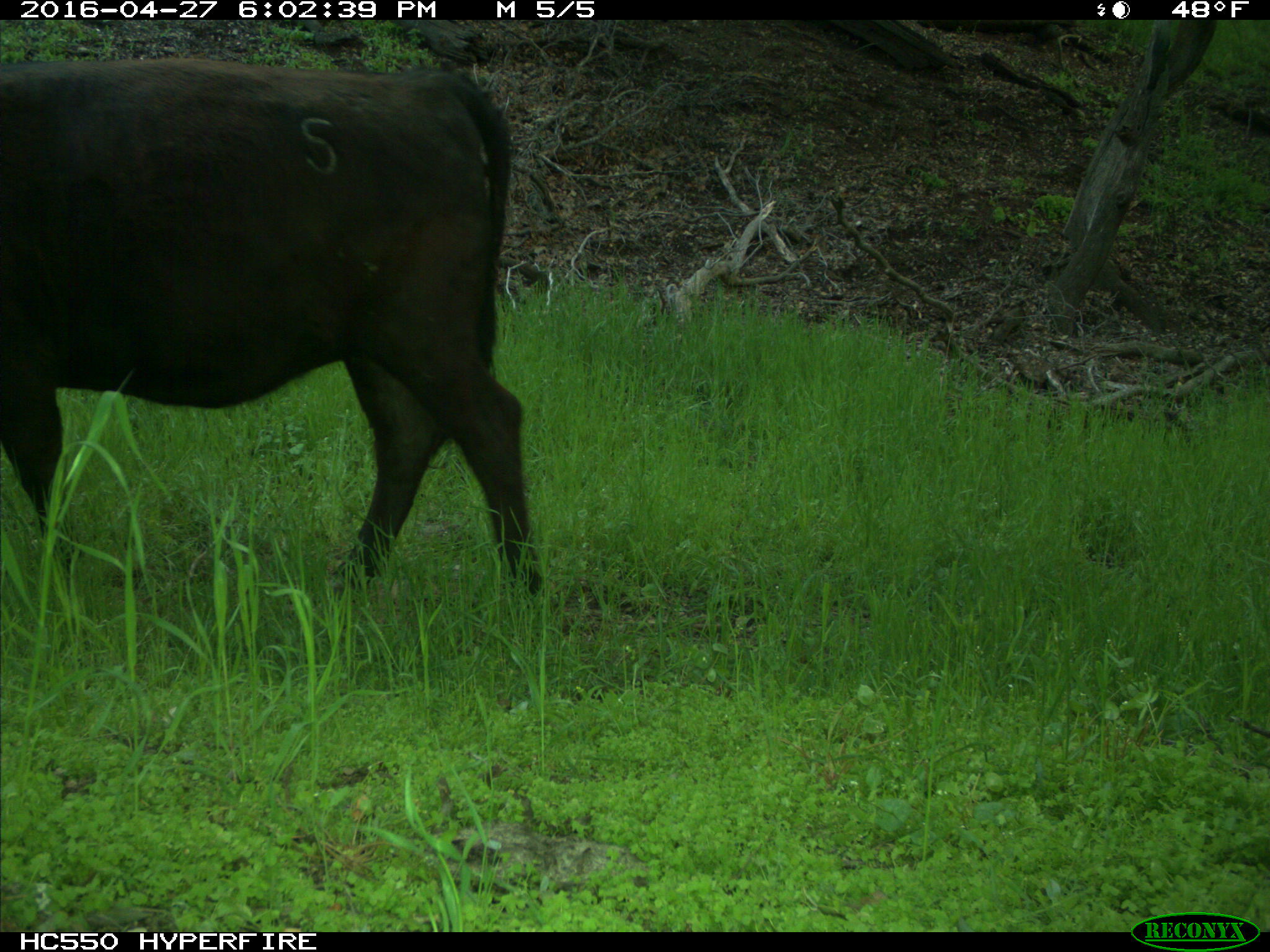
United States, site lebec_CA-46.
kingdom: Animalia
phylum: Chordata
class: Mammalia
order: Artiodactyla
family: Bovidae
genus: Bos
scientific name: Bos taurus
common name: domestic cow